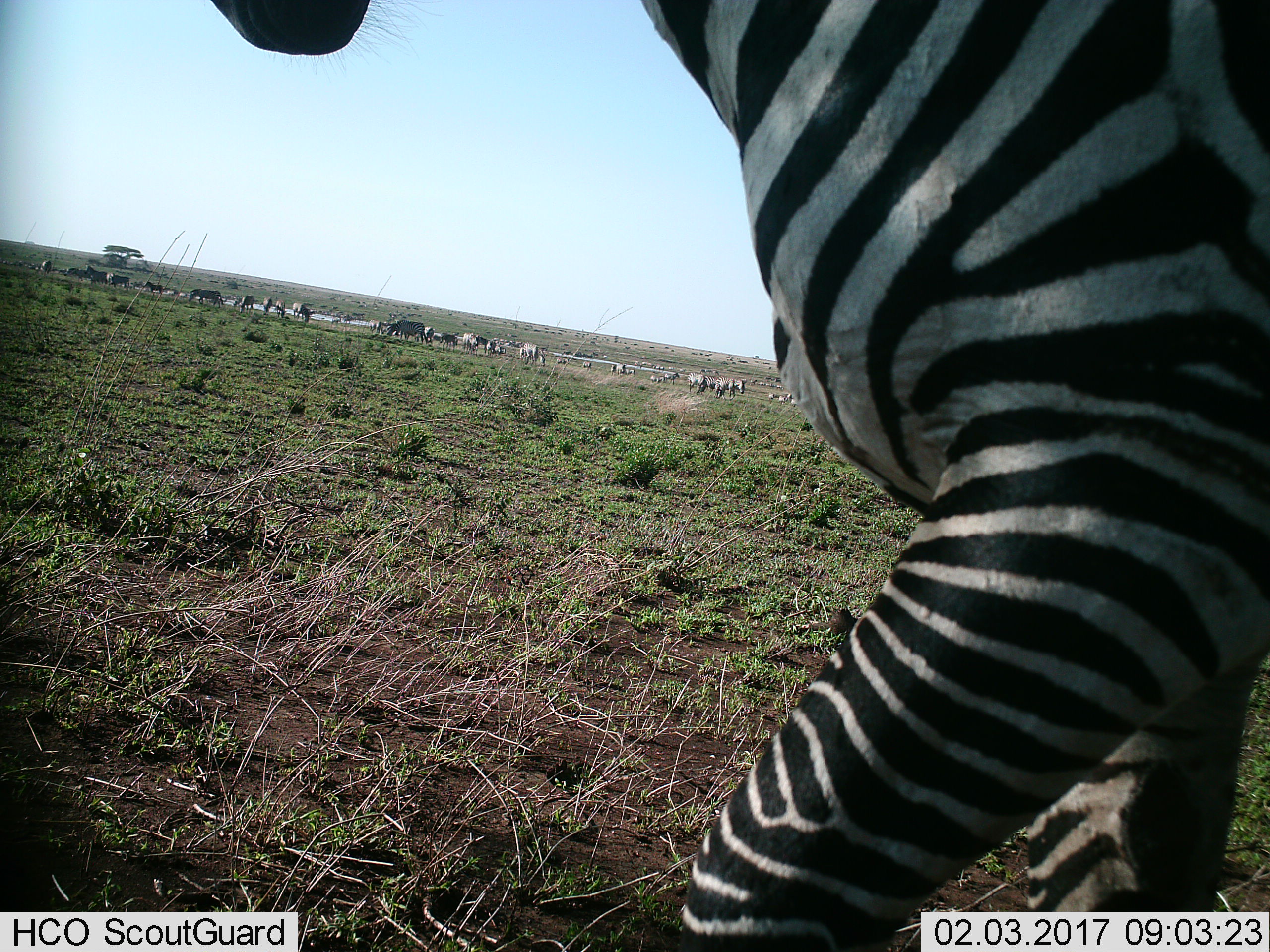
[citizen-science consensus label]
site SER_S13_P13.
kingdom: Animalia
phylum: Chordata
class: Mammalia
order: Perissodactyla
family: Equidae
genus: Equus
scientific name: Equus quagga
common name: plains zebra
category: zebraplains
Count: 11-50.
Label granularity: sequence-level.